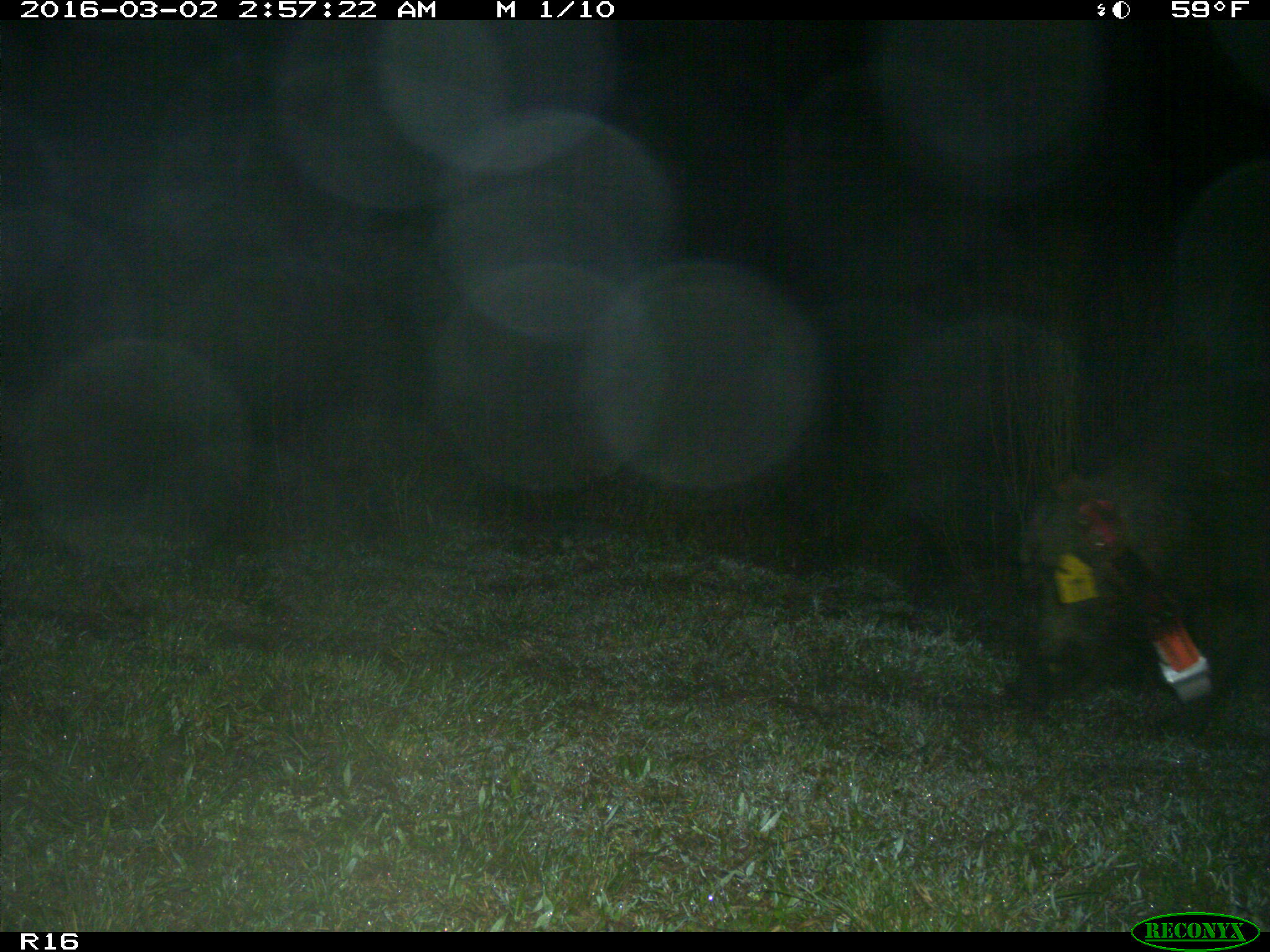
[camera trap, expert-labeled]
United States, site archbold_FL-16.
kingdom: Animalia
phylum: Chordata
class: Mammalia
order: Artiodactyla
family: Suidae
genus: Sus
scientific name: Sus scrofa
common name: wild boar